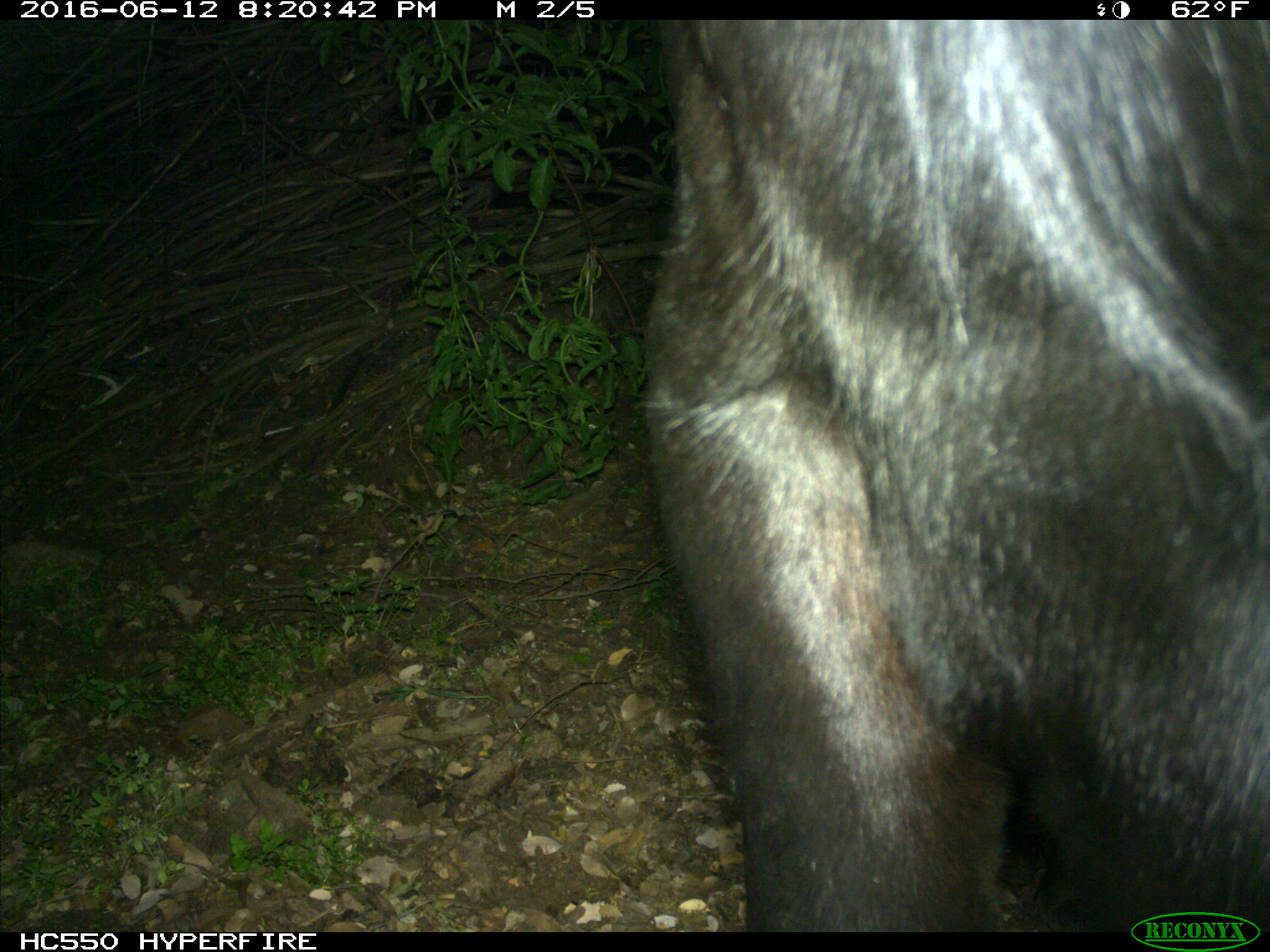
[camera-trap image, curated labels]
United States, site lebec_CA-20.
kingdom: Animalia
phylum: Chordata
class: Mammalia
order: Artiodactyla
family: Bovidae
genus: Bos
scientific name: Bos taurus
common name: domestic cow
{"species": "Bos taurus (domestic cow)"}